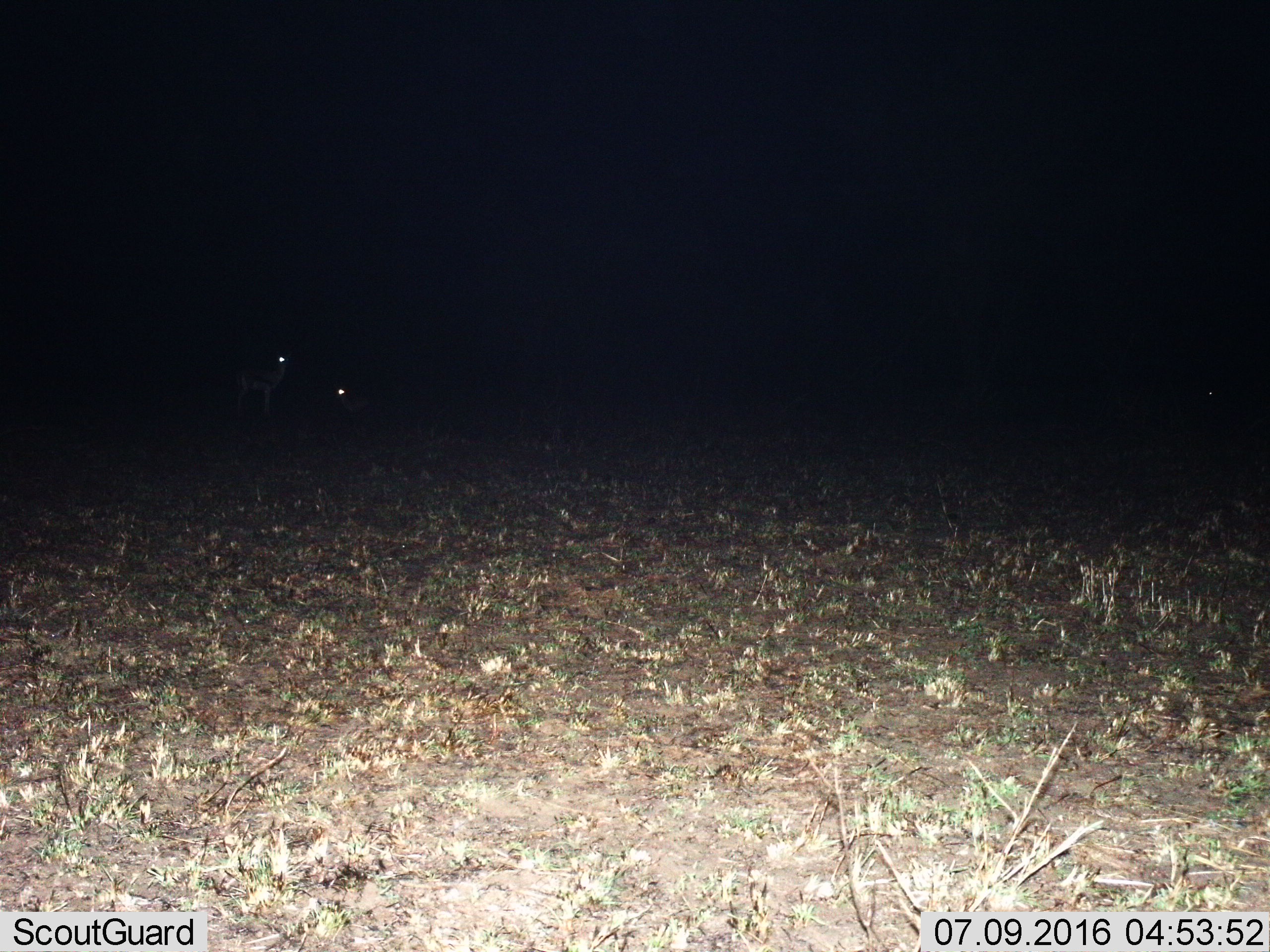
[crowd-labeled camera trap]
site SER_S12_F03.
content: unidentified animal